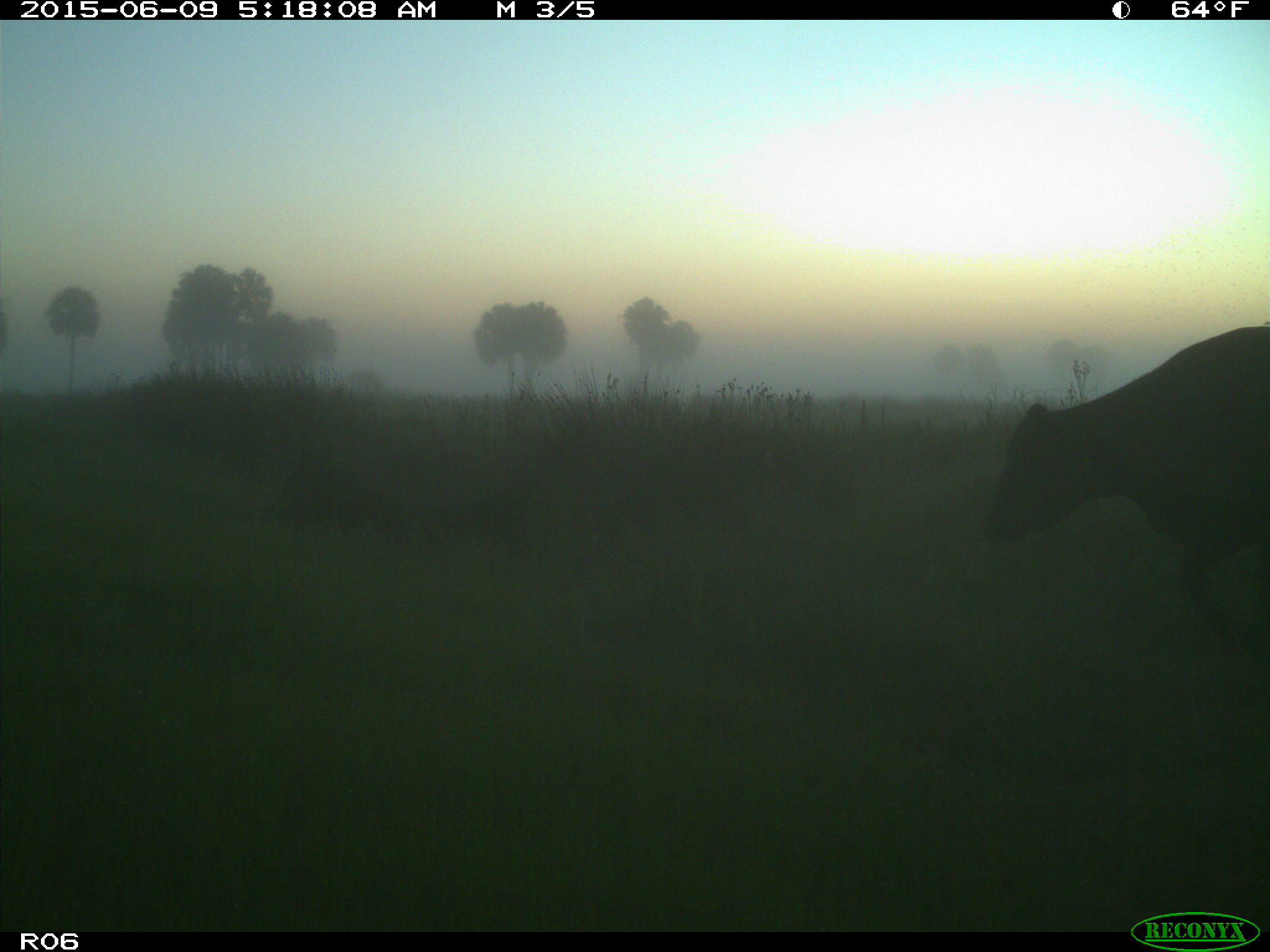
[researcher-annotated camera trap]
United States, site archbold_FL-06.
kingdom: Animalia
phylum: Chordata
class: Mammalia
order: Artiodactyla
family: Bovidae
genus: Bos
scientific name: Bos taurus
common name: domestic cow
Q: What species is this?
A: Bos taurus (domestic cow).